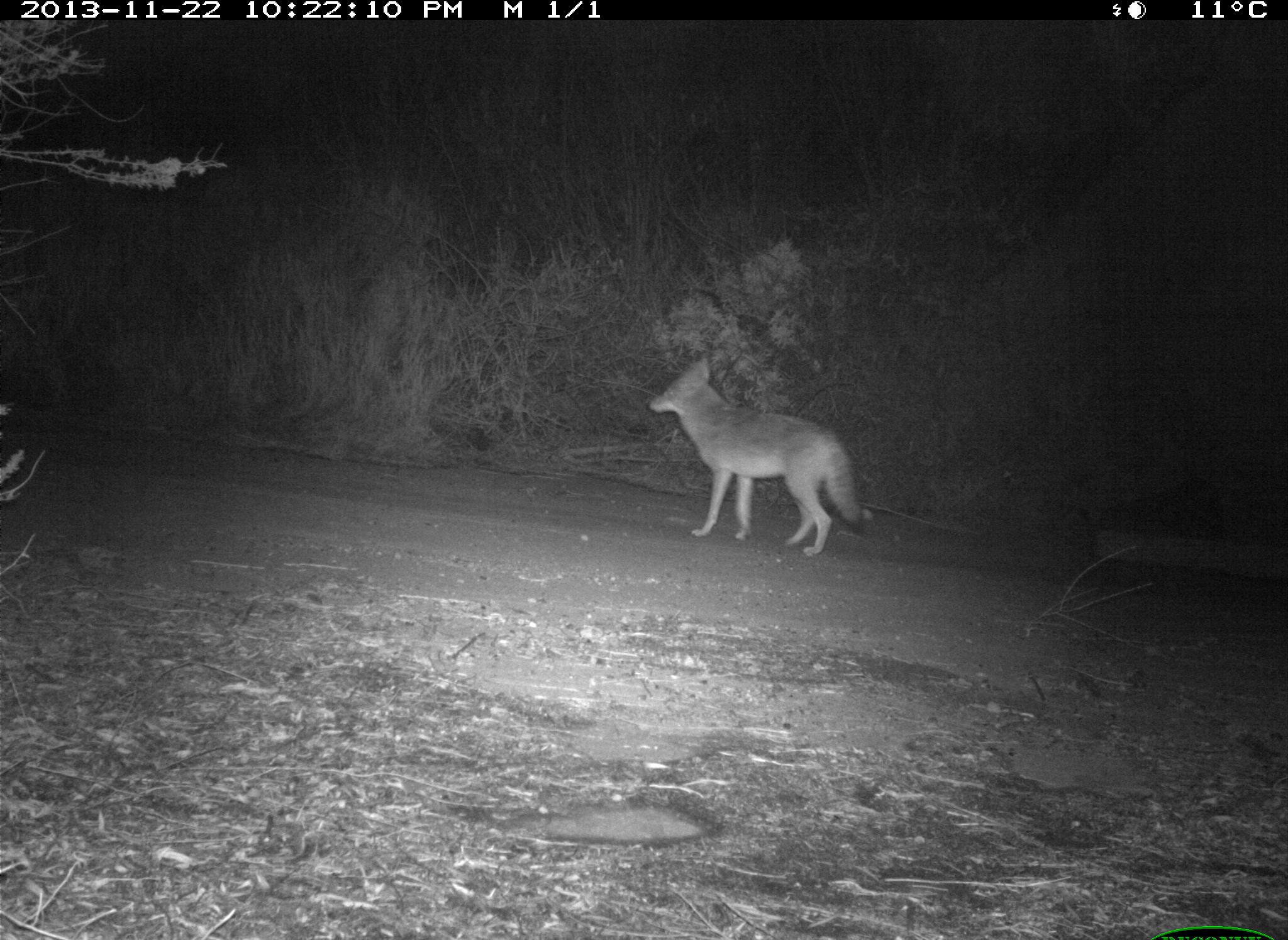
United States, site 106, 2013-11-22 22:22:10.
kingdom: Animalia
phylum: Chordata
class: Mammalia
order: Carnivora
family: Canidae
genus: Canis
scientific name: Canis latrans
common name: coyote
Coyote (Canis latrans).